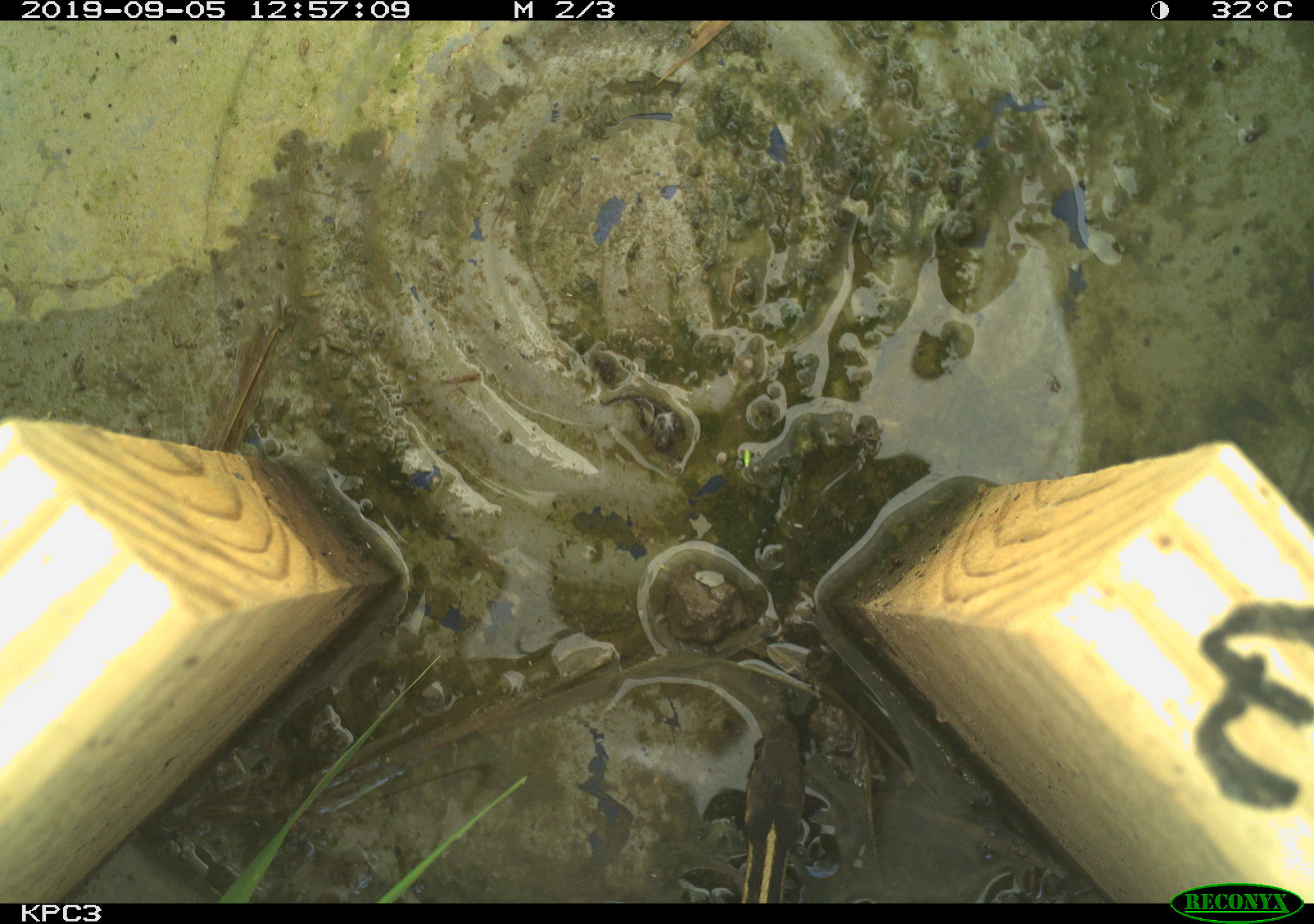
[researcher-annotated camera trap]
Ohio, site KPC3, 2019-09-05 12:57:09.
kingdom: Animalia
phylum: Chordata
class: Reptilia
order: Squamata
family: Colubridae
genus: Thamnophis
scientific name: Thamnophis sirtalis sirtalis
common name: eastern gartersnake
Eastern gartersnake (Thamnophis sirtalis sirtalis).